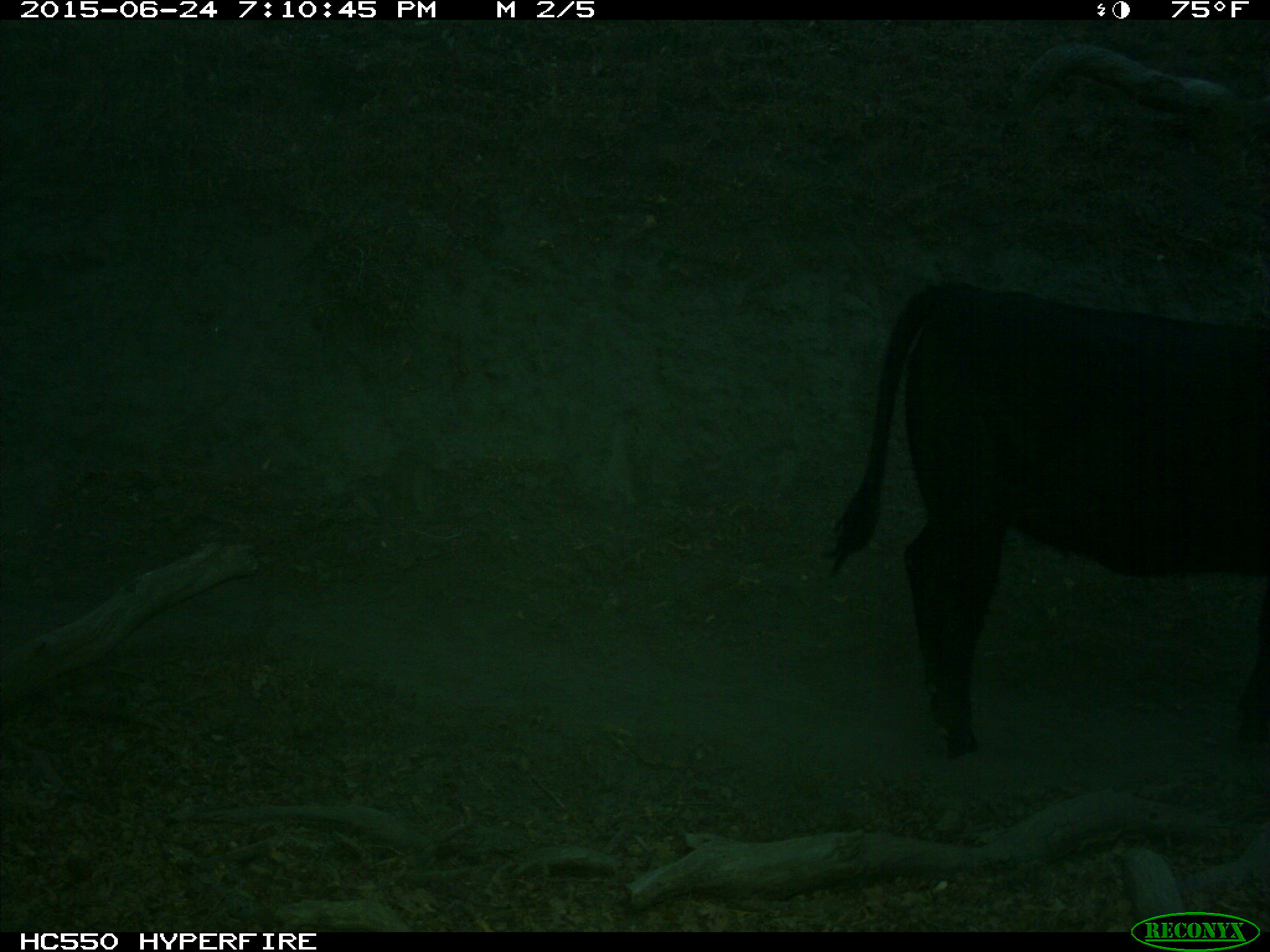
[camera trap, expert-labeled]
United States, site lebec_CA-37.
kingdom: Animalia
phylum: Chordata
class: Mammalia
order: Artiodactyla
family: Bovidae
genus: Bos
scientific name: Bos taurus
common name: domestic cow